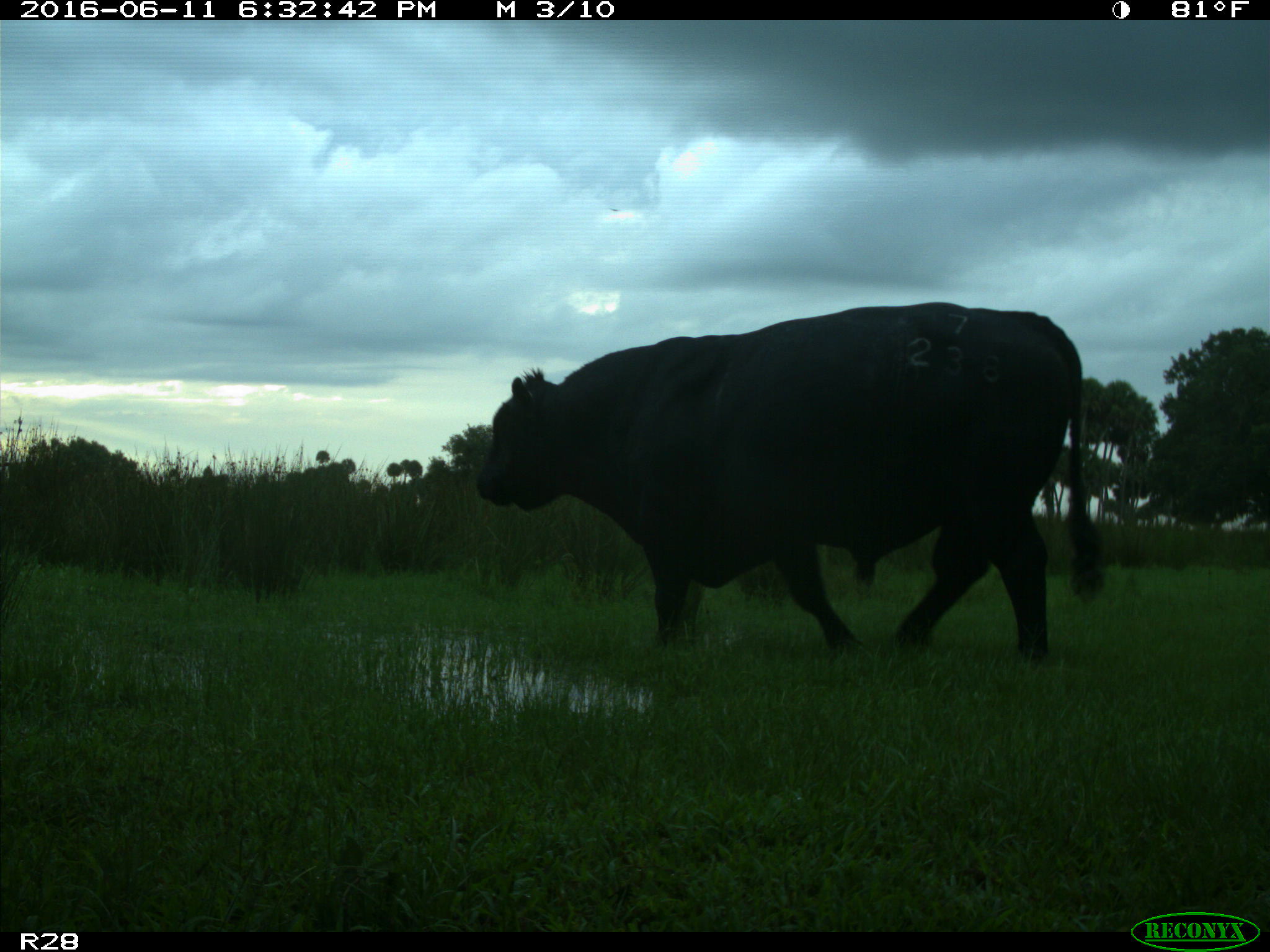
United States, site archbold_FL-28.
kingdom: Animalia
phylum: Chordata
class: Mammalia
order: Artiodactyla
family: Bovidae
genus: Bos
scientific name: Bos taurus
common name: domestic cow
Bos taurus (domestic cow).